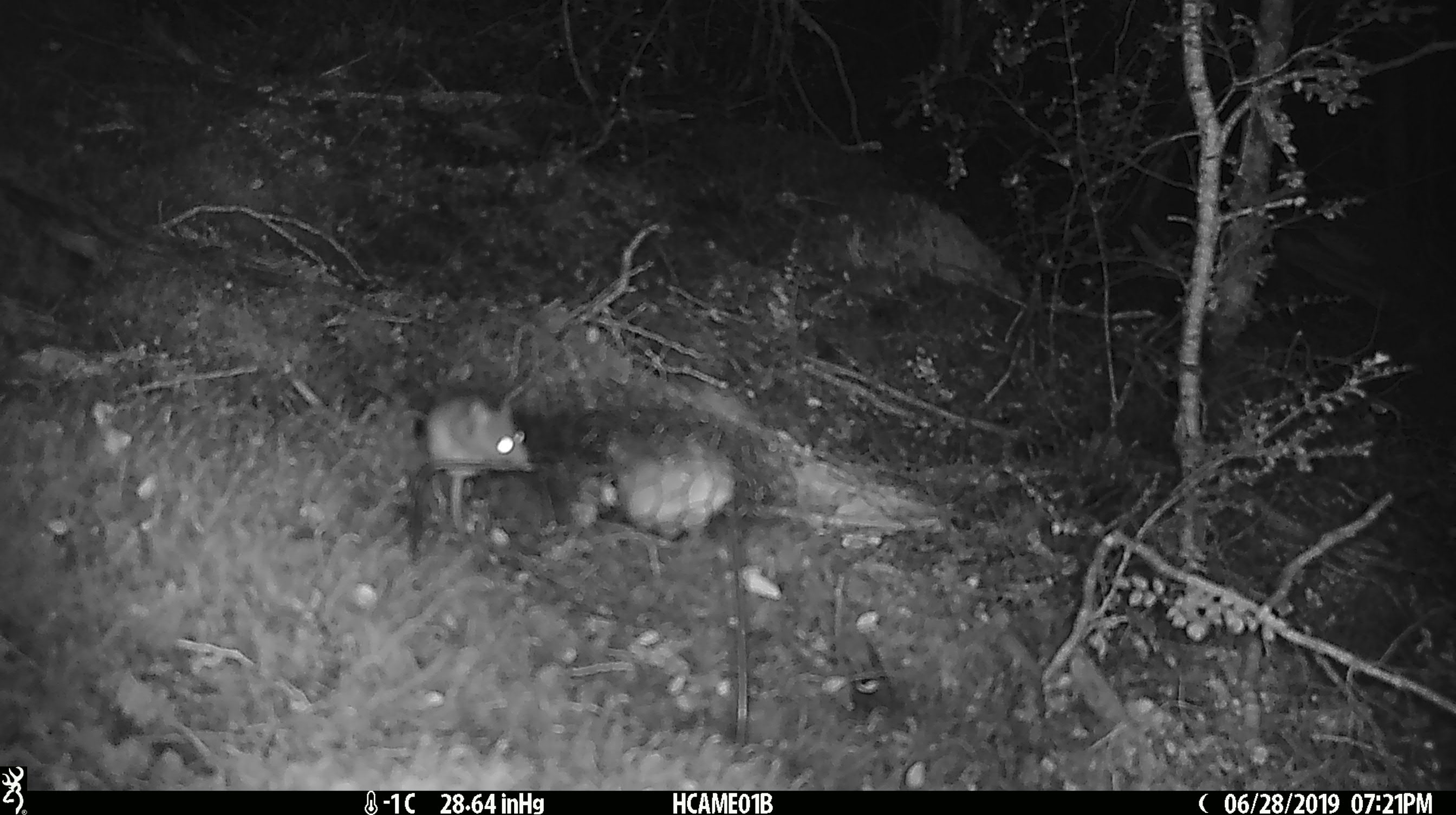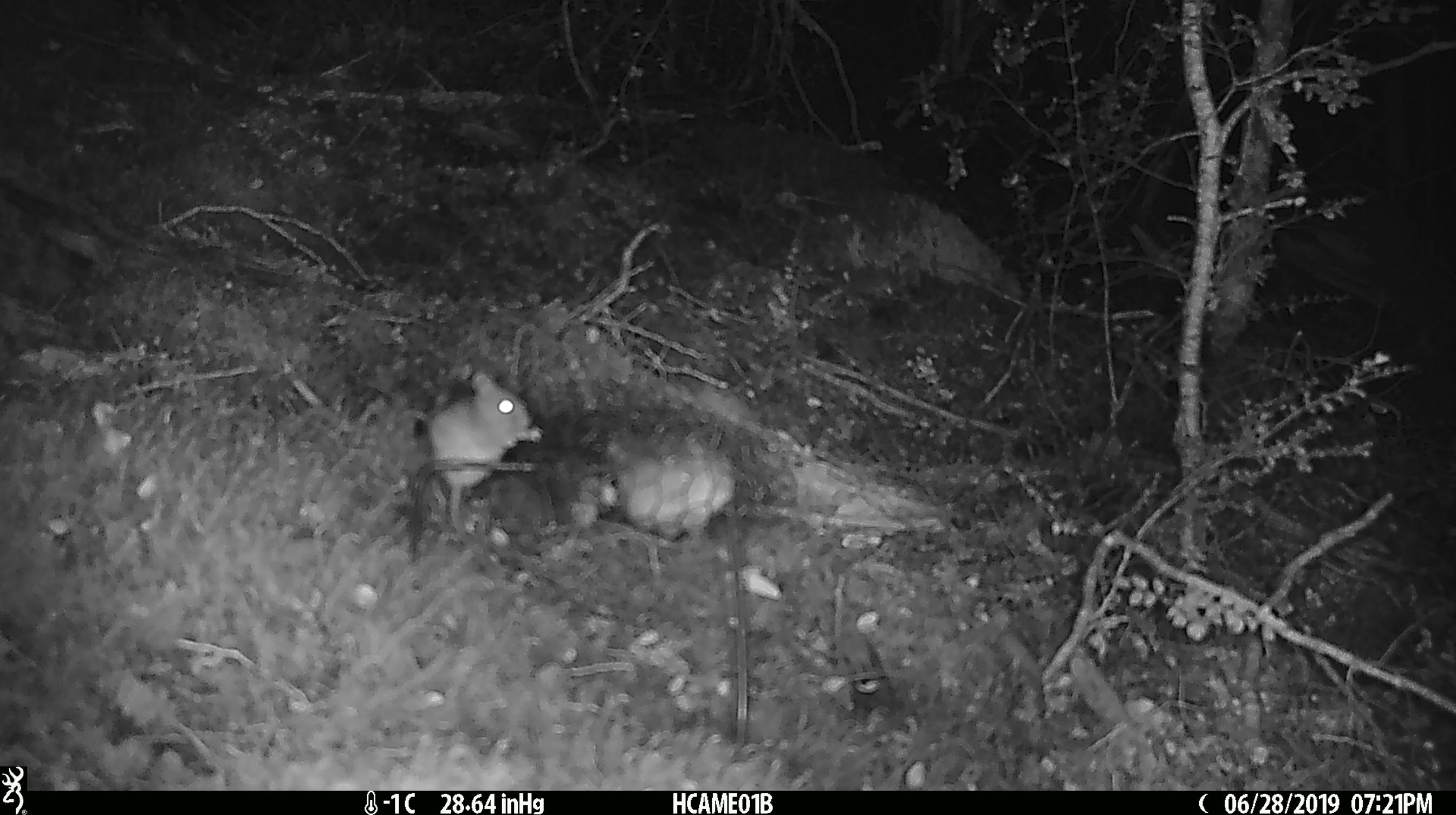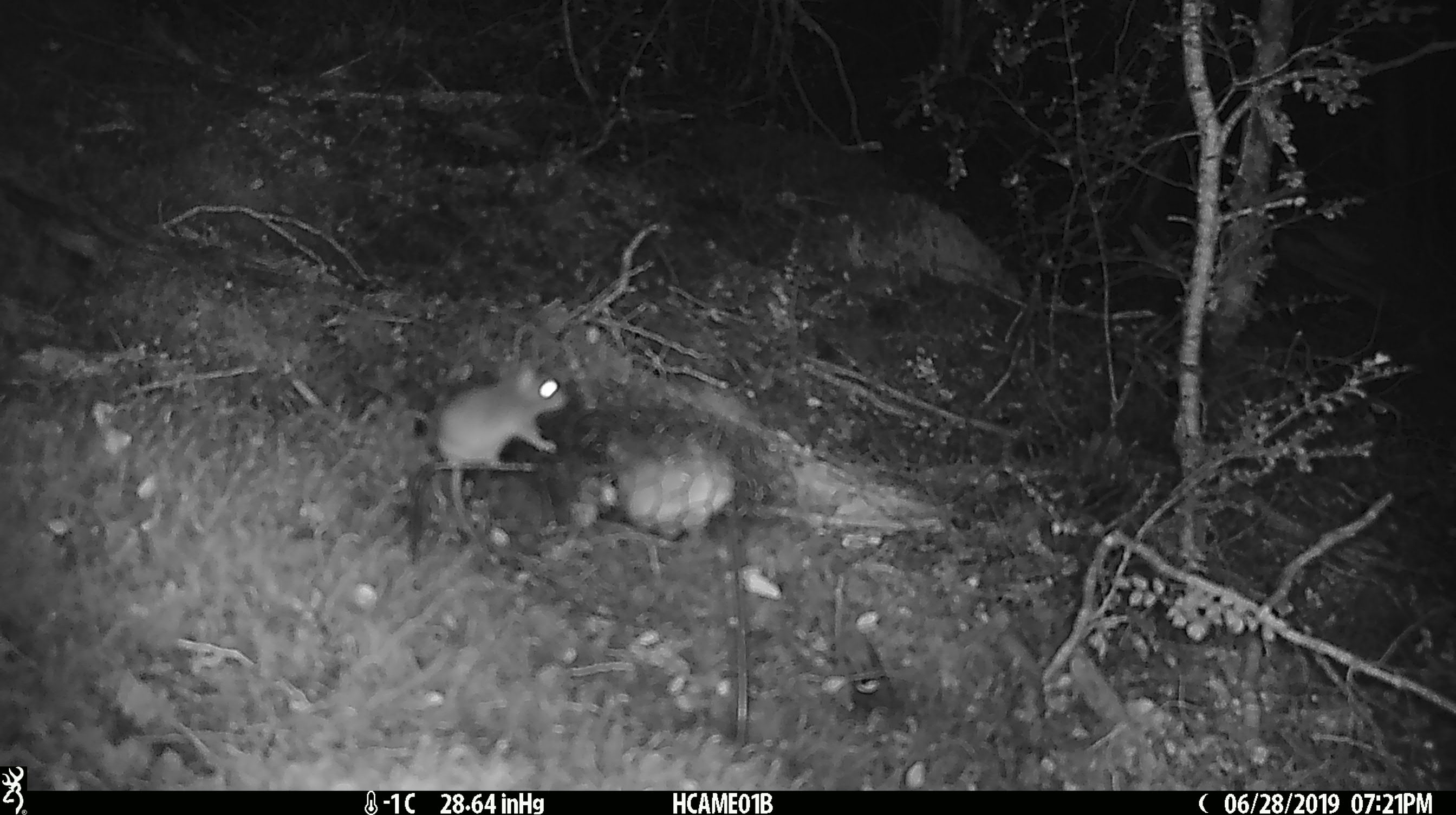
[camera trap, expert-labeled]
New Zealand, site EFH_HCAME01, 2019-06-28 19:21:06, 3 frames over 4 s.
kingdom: Animalia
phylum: Chordata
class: Mammalia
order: Rodentia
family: Muridae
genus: Mus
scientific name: Mus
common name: mouse